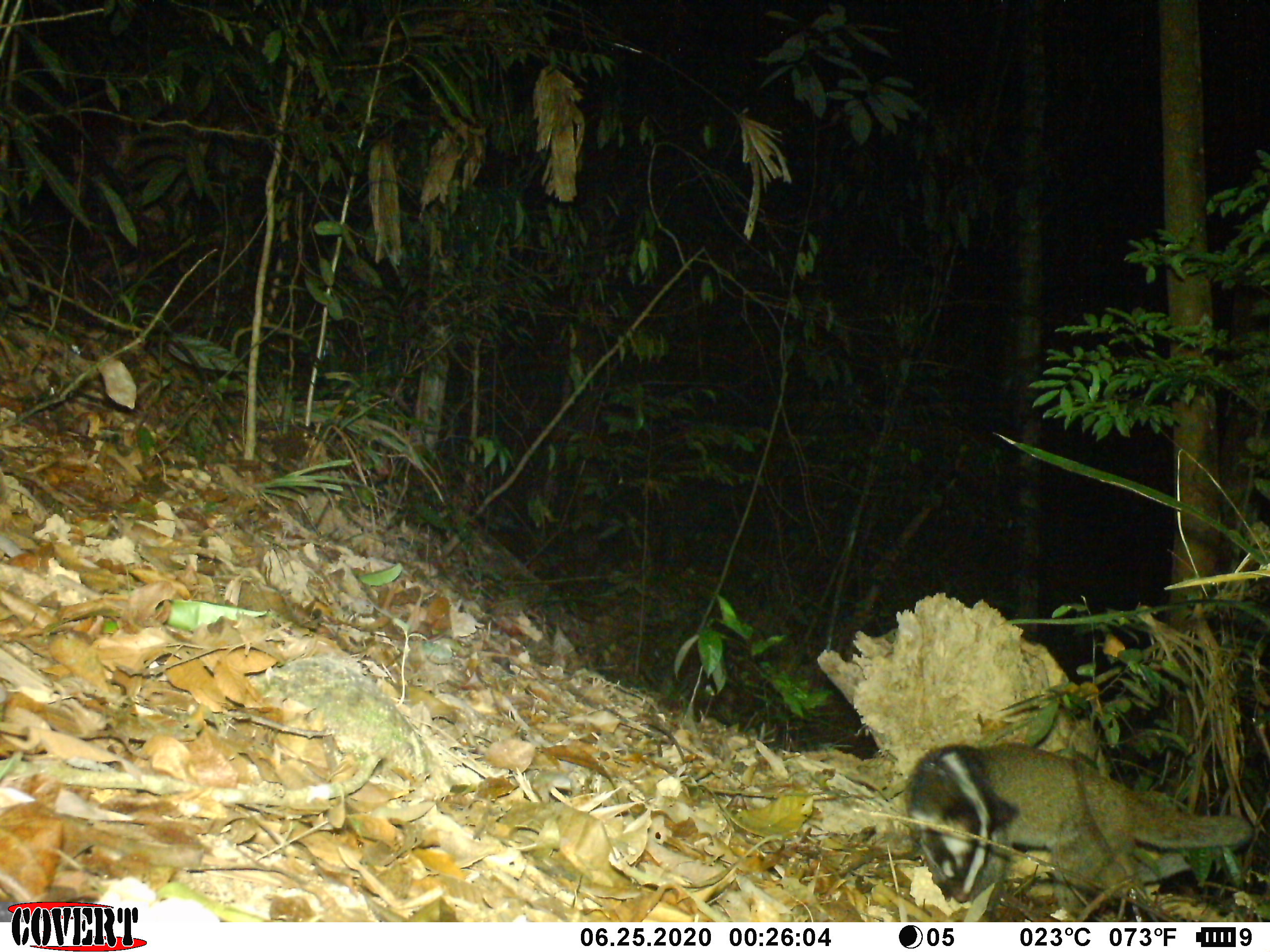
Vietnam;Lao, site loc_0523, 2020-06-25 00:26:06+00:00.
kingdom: Animalia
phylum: Chordata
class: Mammalia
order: Carnivora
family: Viverridae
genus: Paguma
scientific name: Paguma larvata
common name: masked palm civet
Masked palm civet (Paguma larvata). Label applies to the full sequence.